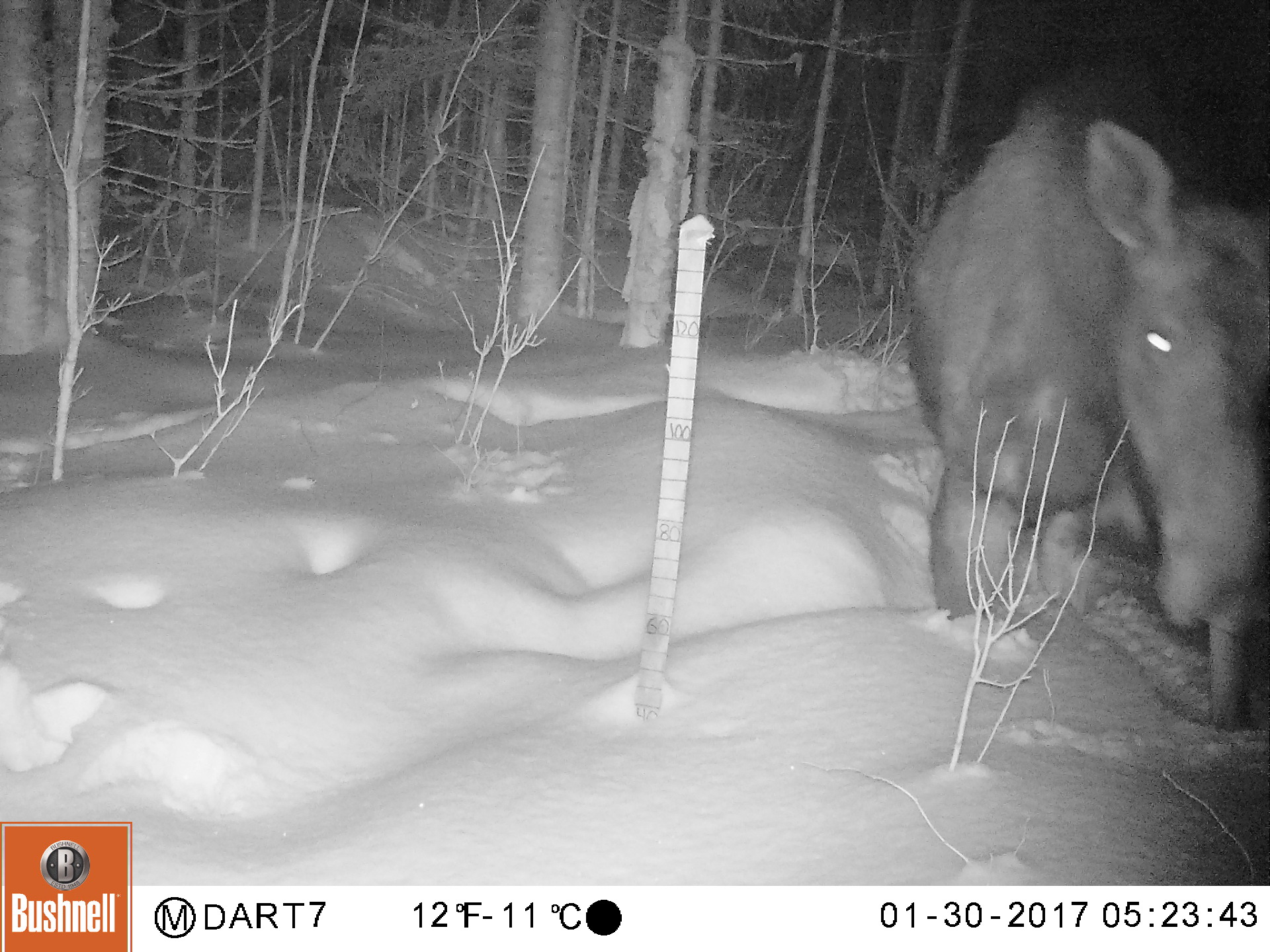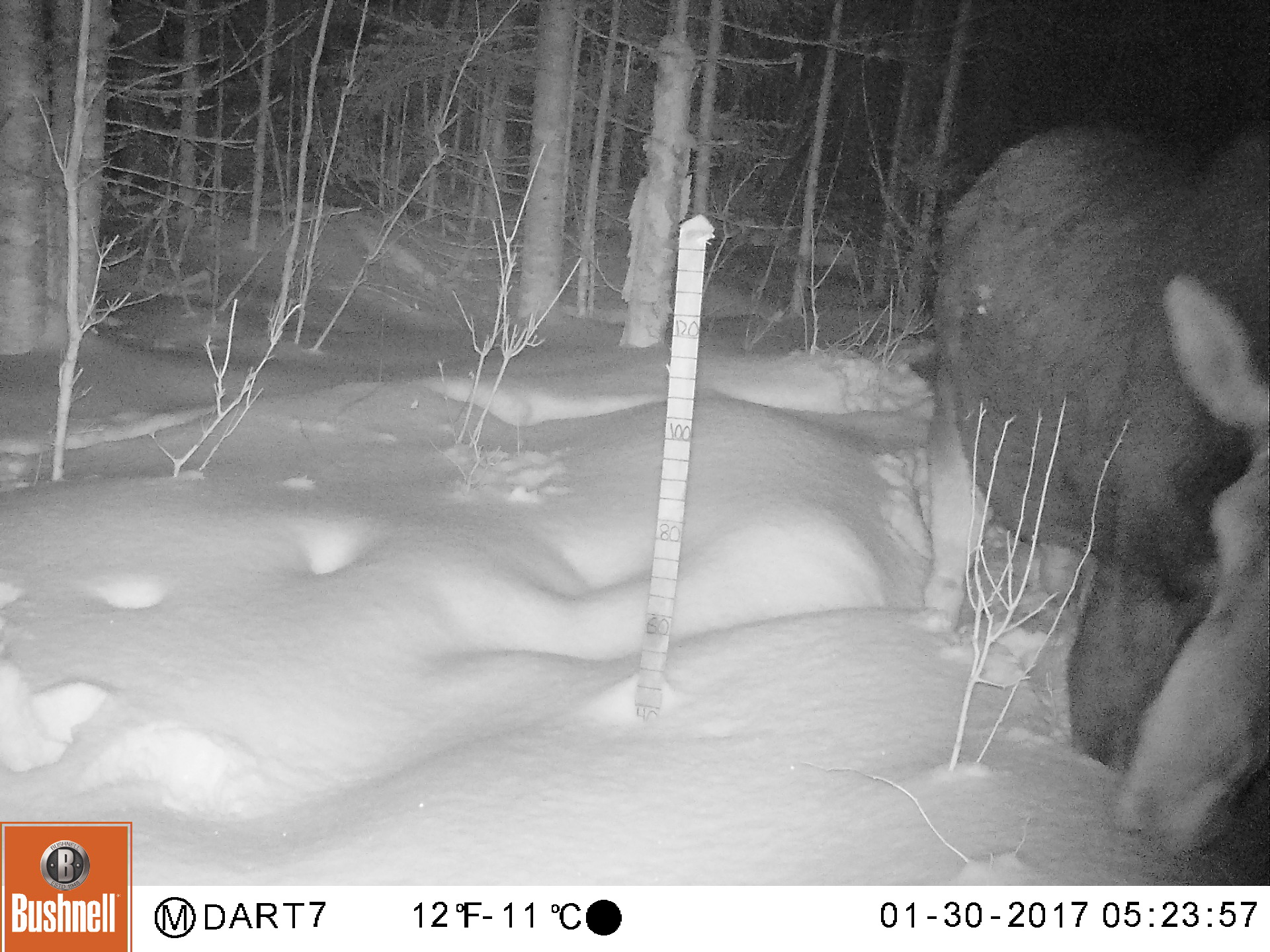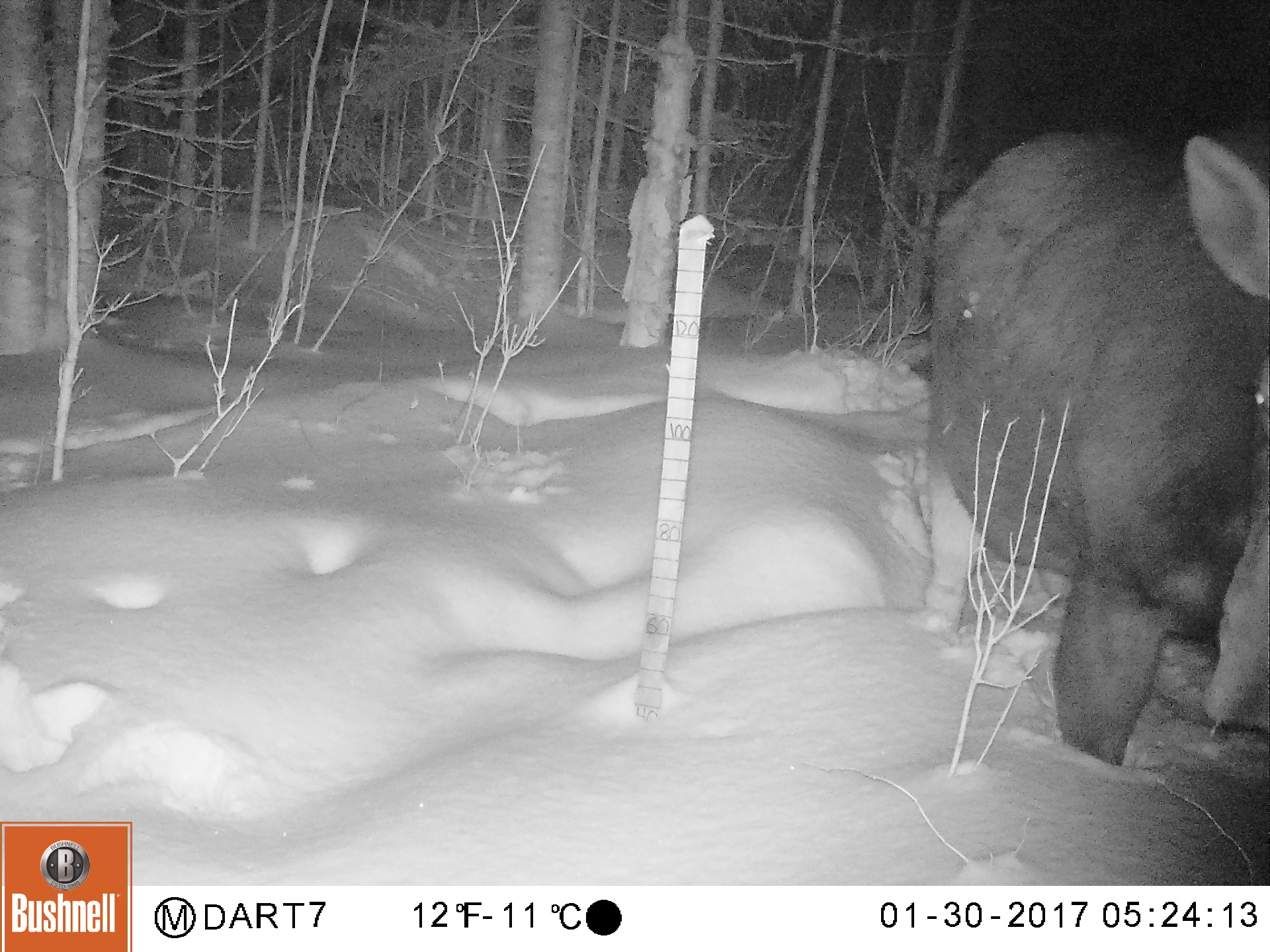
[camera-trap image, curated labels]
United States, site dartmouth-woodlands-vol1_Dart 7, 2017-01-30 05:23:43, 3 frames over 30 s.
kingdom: Animalia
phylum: Chordata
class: Mammalia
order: Artiodactyla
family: Cervidae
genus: Alces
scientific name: Alces alces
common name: moose